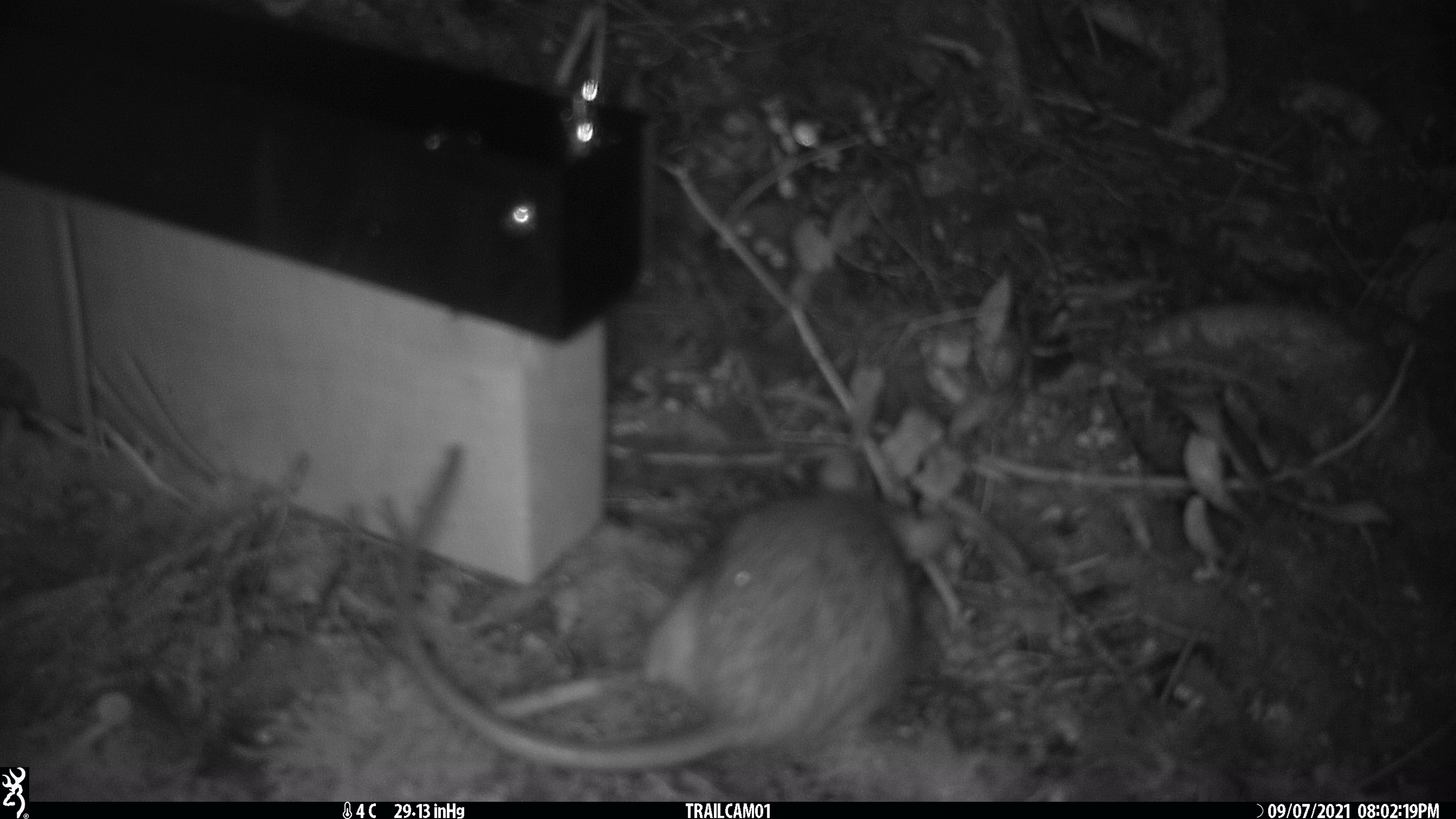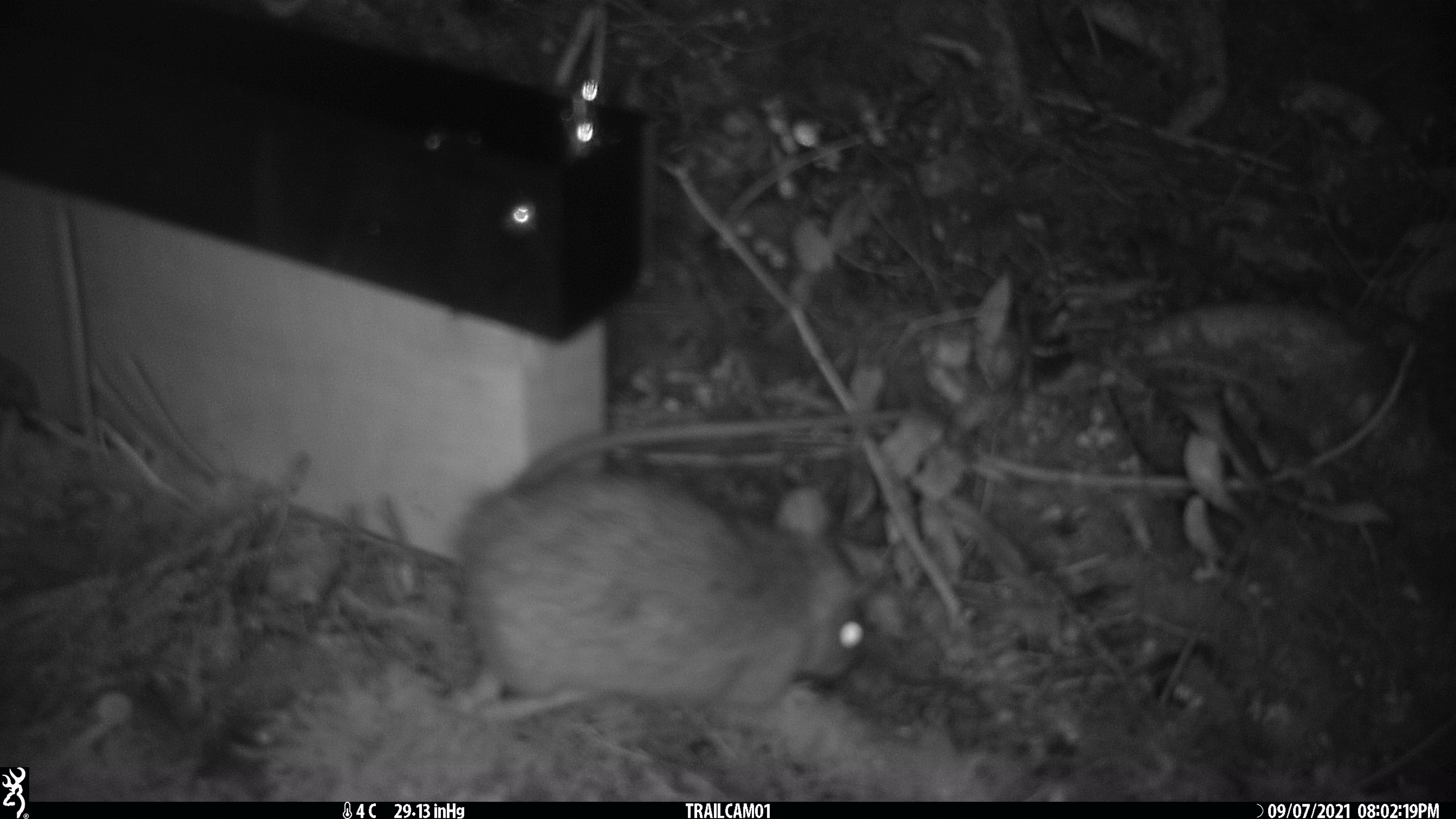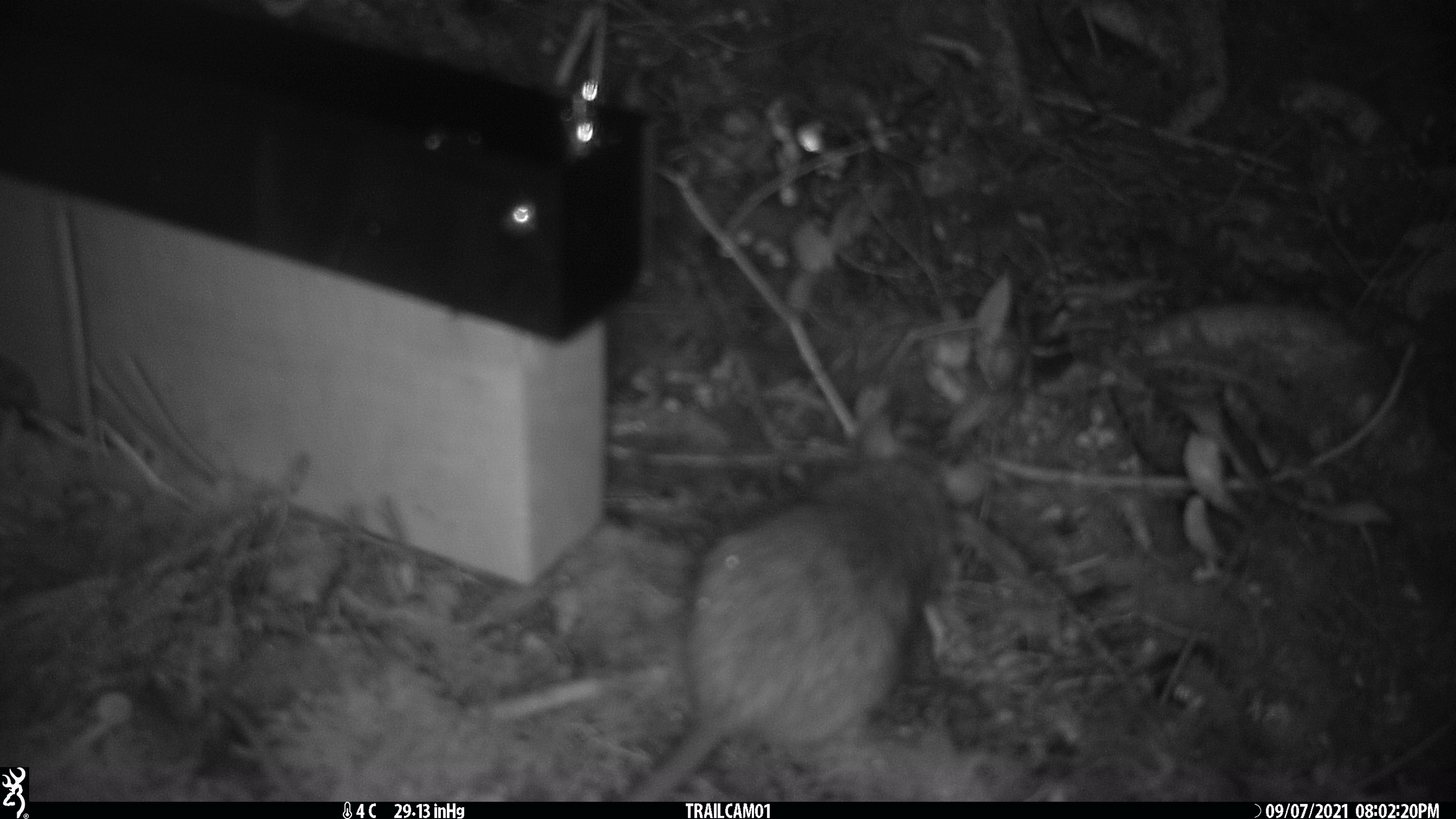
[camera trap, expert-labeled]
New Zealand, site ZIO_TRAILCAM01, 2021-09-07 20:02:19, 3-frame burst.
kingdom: Animalia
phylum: Chordata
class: Mammalia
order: Rodentia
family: Muridae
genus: Rattus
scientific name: Rattus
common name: rat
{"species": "rat (Rattus)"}